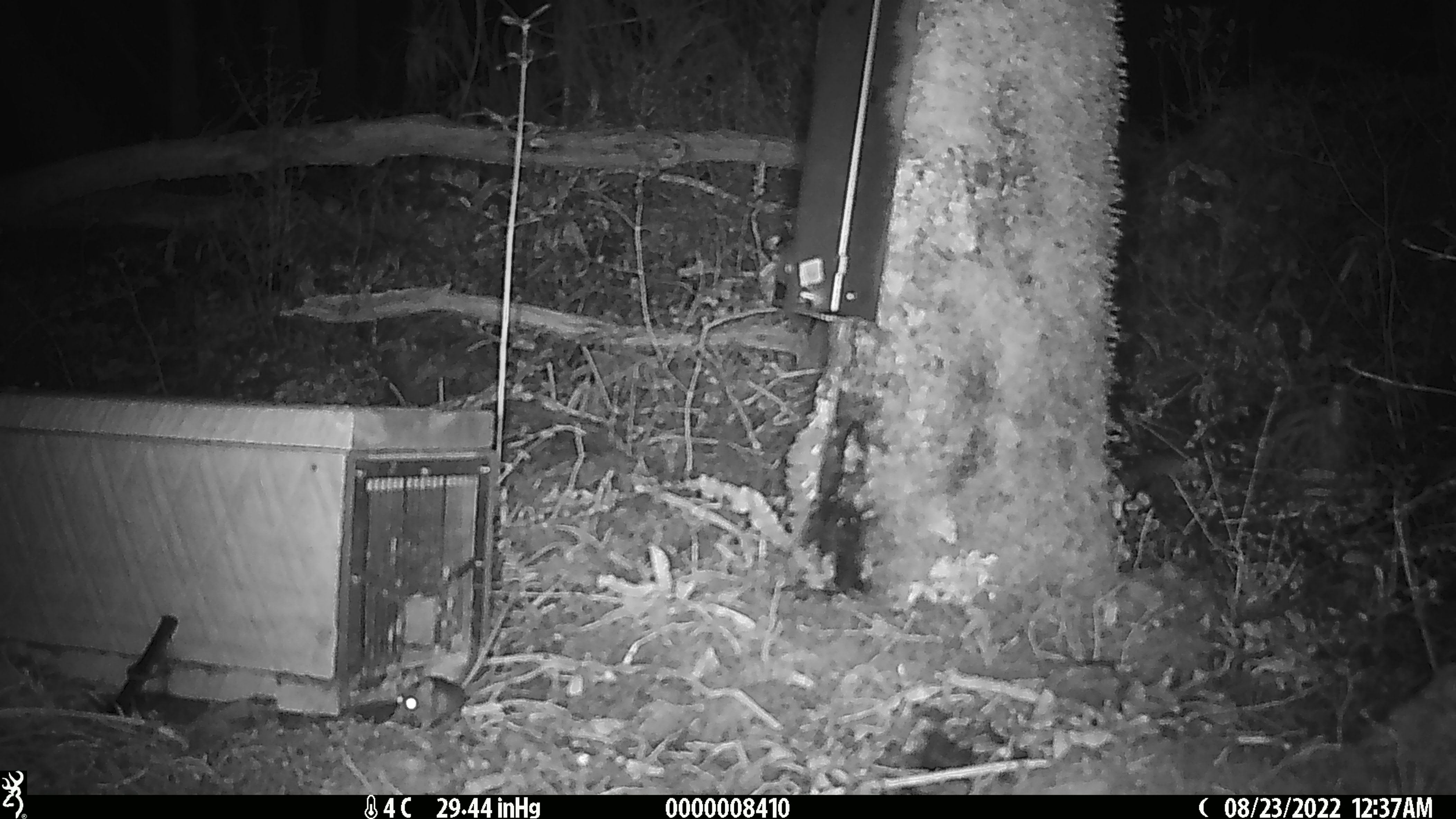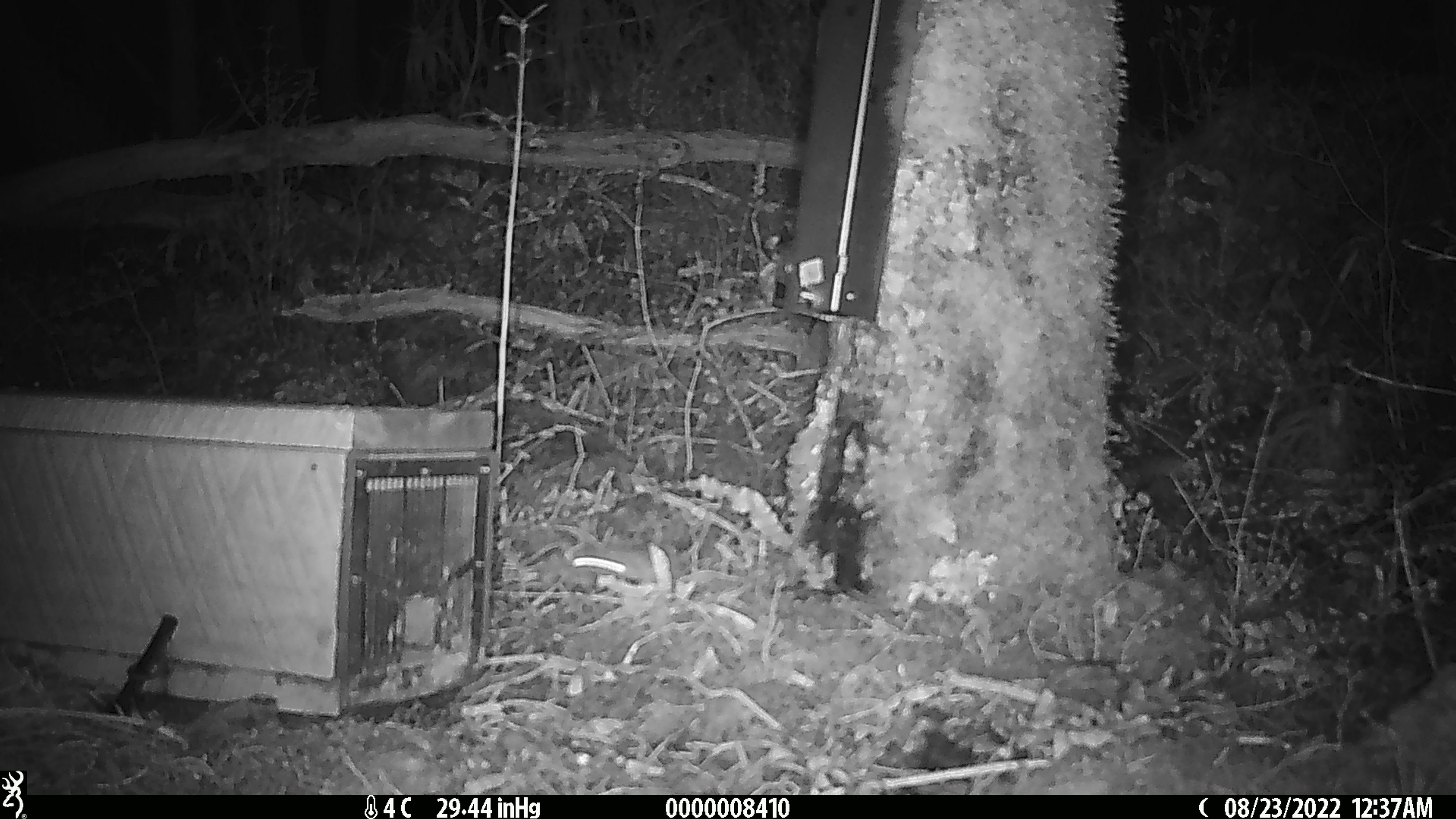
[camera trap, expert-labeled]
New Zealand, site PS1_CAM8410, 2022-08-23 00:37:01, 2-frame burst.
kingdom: Animalia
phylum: Chordata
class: Mammalia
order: Rodentia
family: Muridae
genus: Mus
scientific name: Mus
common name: mouse